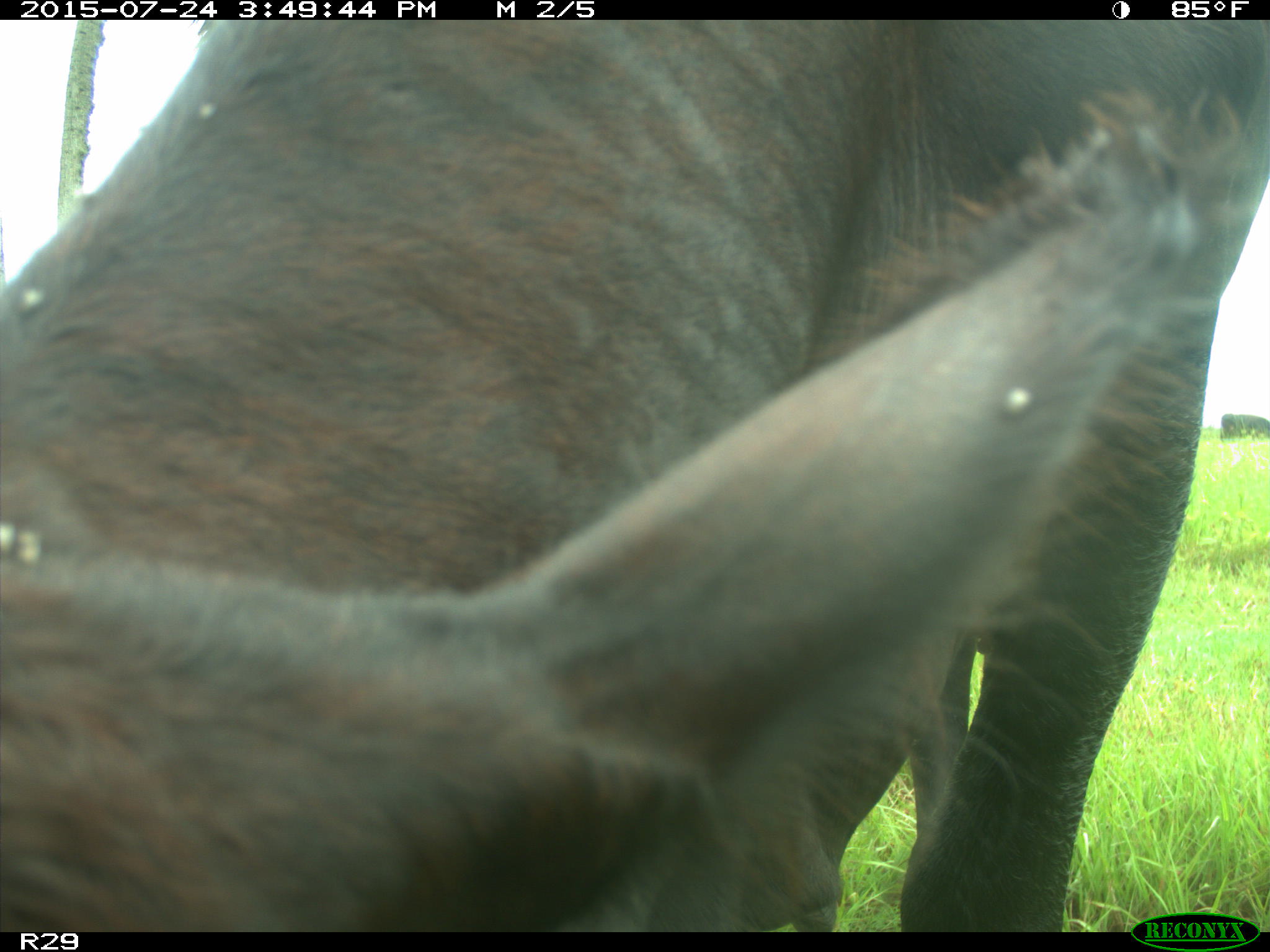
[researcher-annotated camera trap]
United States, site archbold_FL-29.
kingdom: Animalia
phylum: Chordata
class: Mammalia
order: Artiodactyla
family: Bovidae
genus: Bos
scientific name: Bos taurus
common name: domestic cow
Bos taurus (domestic cow).